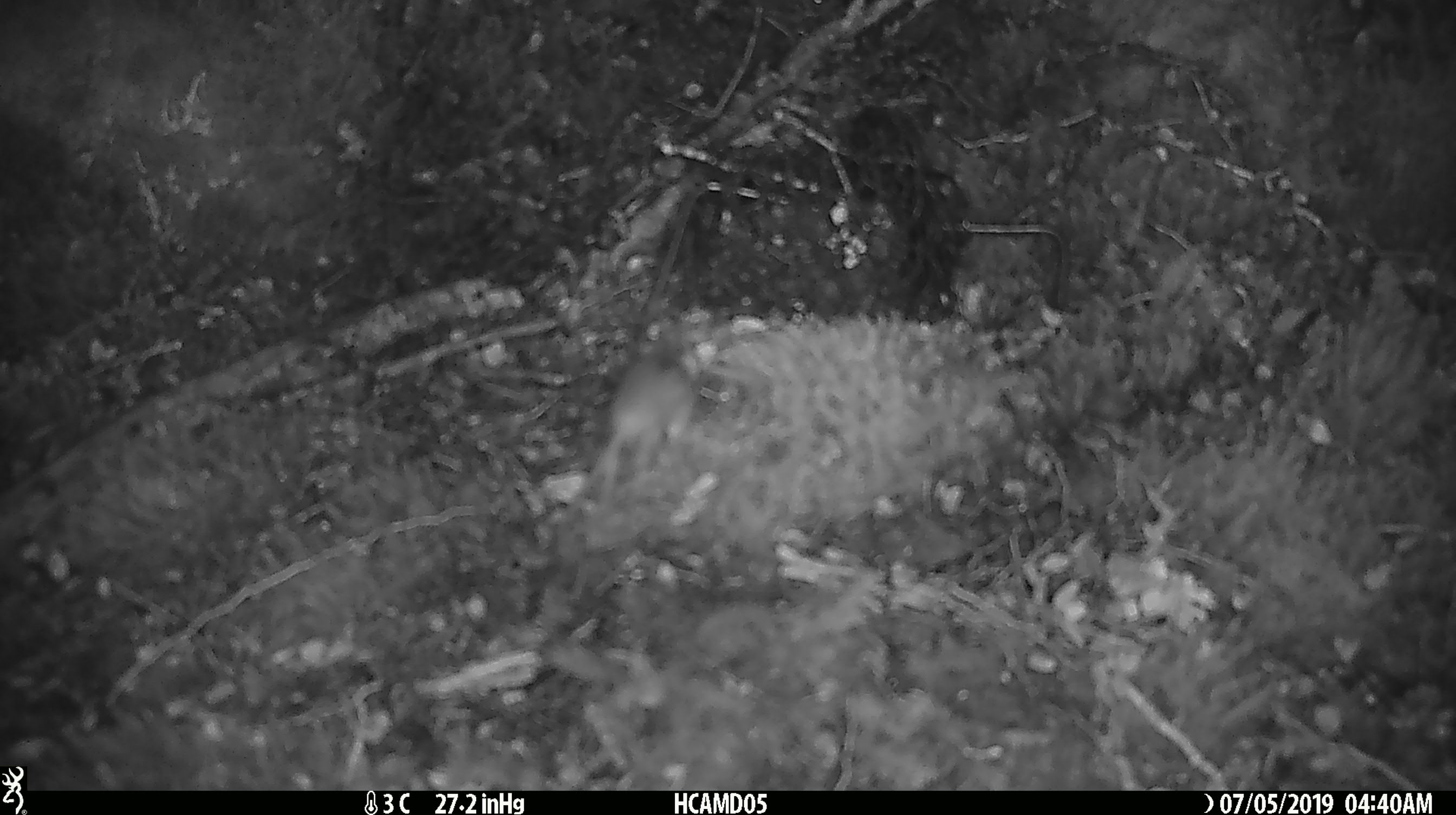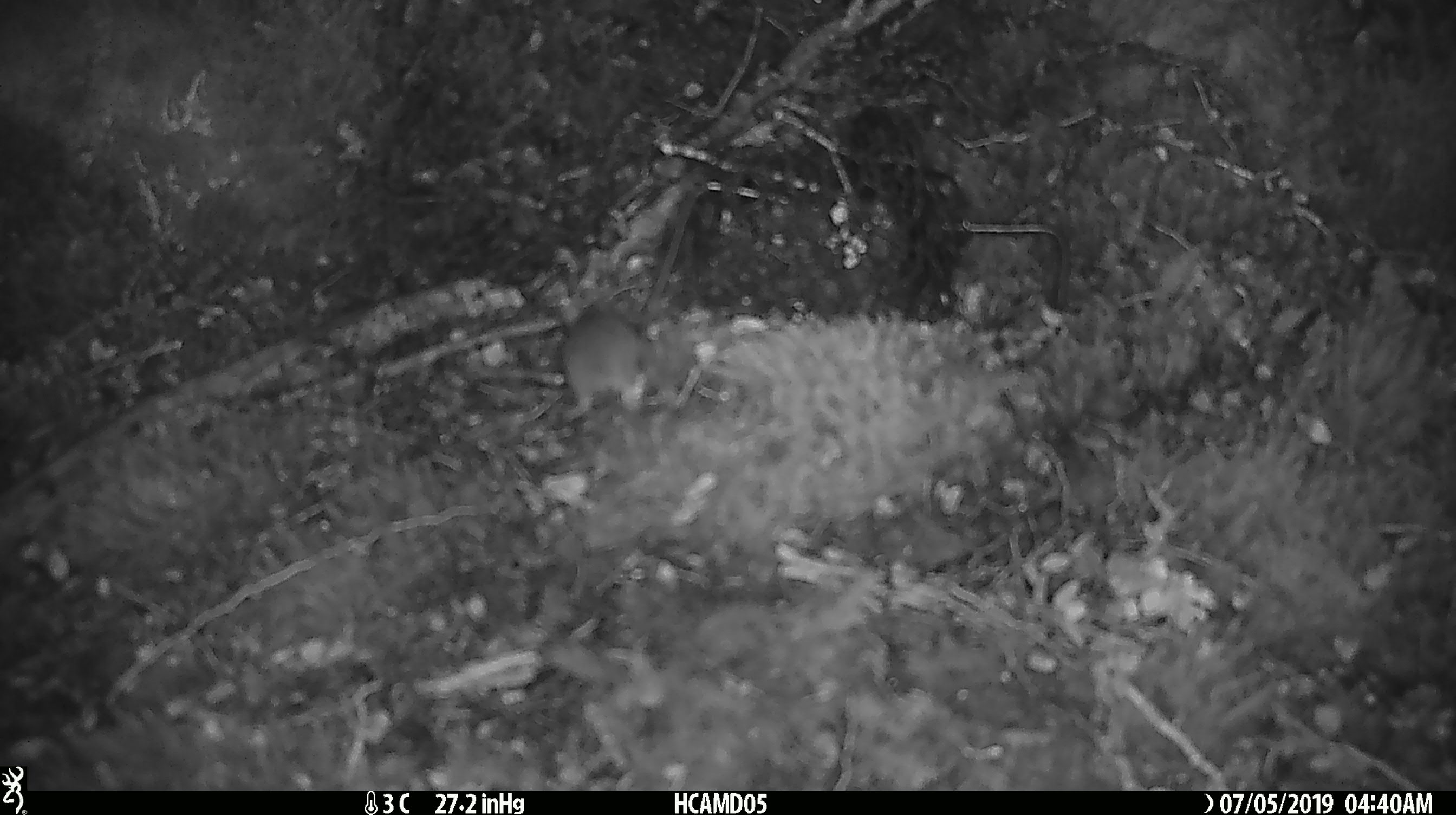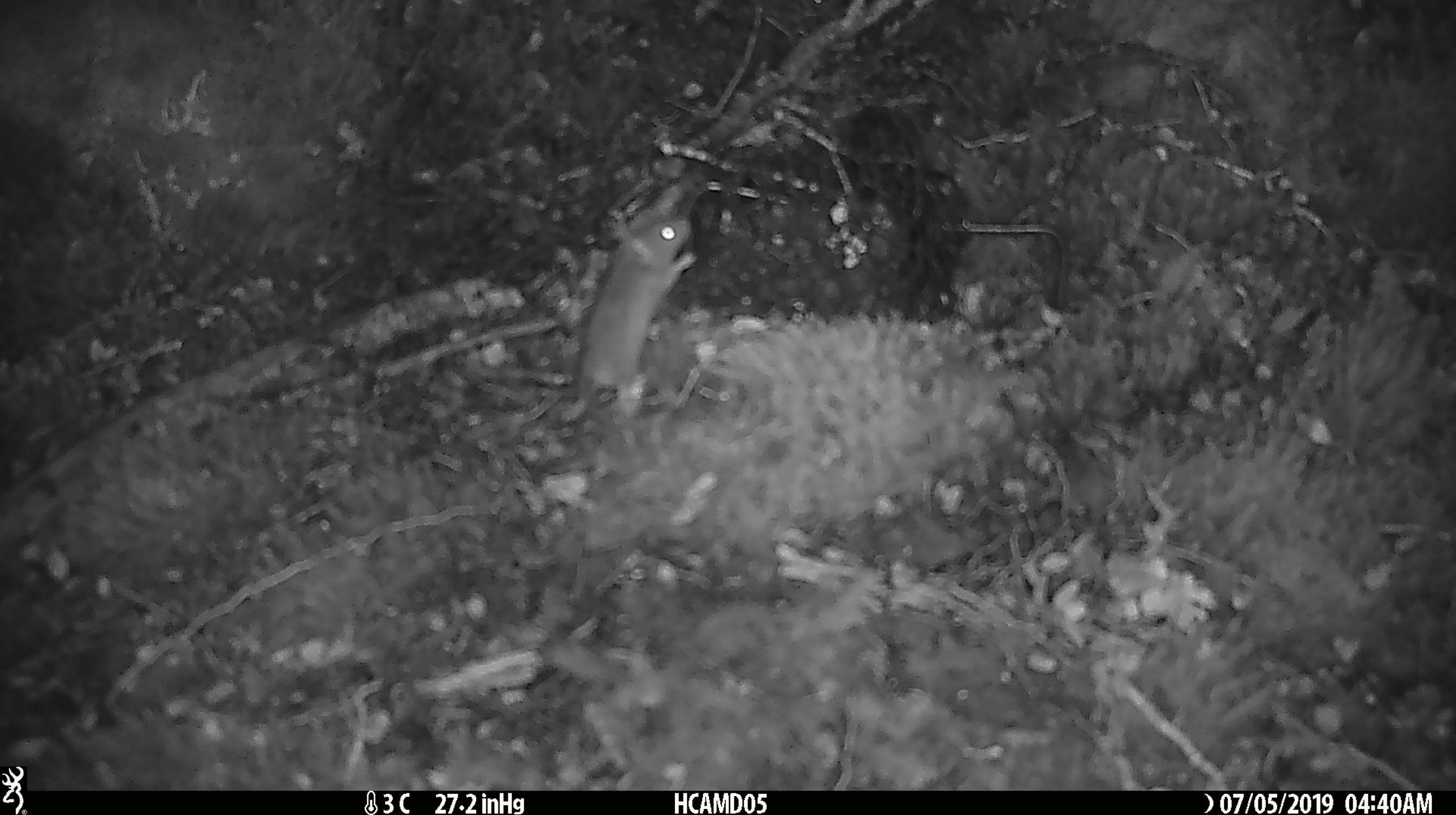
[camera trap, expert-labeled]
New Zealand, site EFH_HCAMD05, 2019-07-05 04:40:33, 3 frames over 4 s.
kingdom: Animalia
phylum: Chordata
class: Mammalia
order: Rodentia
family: Muridae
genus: Mus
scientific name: Mus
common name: mouse